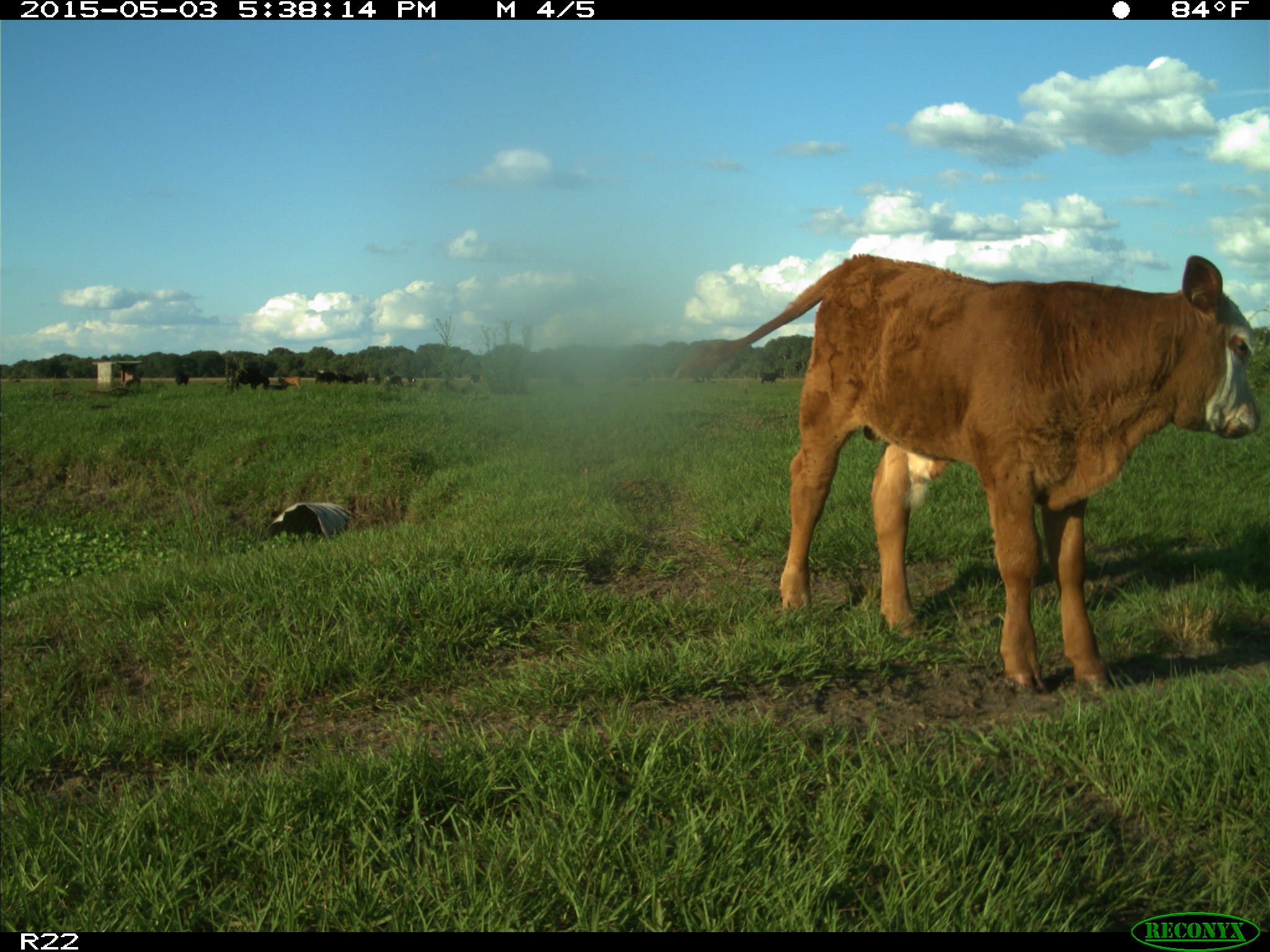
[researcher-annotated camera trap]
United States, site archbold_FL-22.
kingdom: Animalia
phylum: Chordata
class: Mammalia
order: Artiodactyla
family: Bovidae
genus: Bos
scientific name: Bos taurus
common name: domestic cow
Bos taurus (domestic cow).